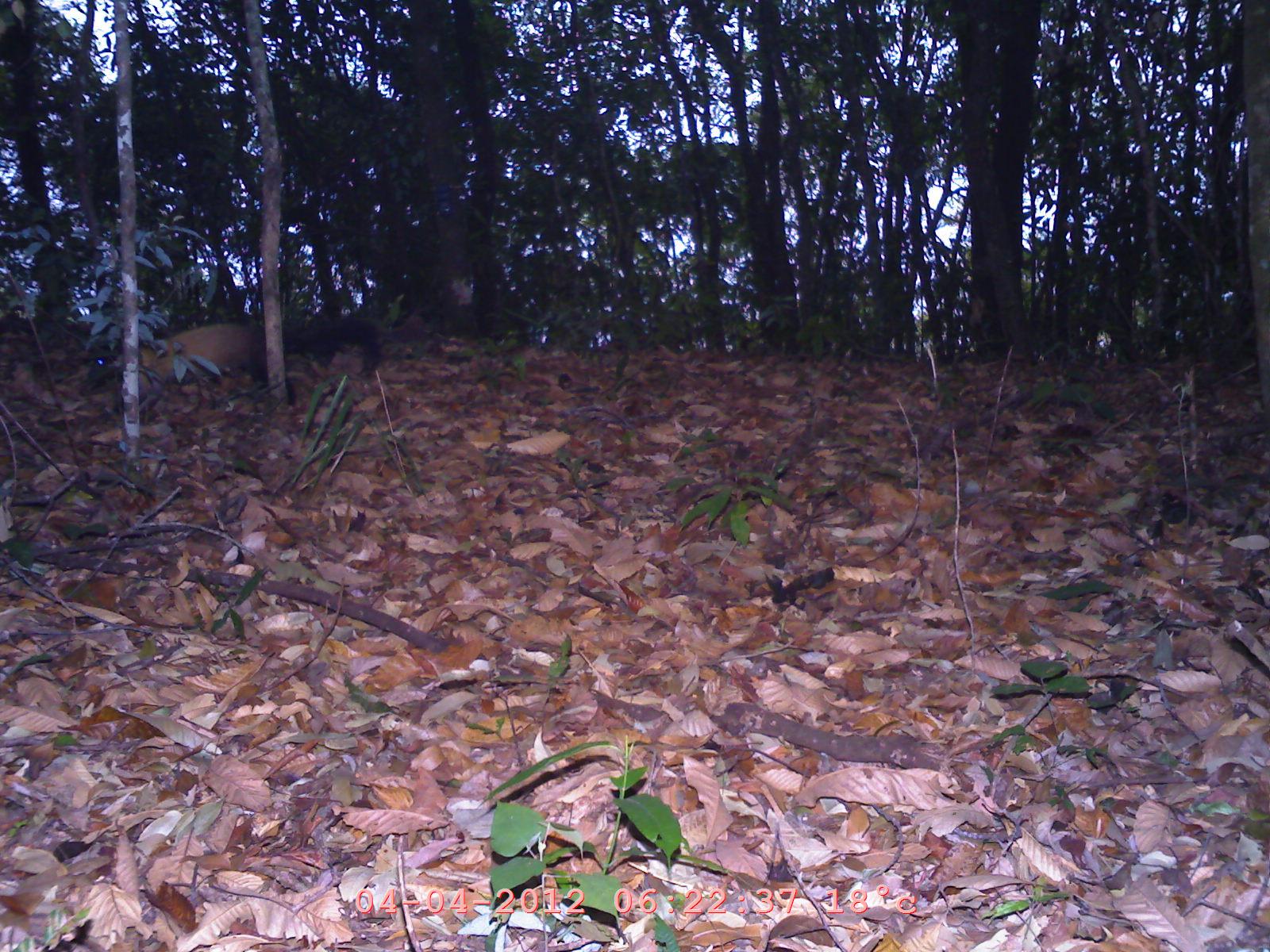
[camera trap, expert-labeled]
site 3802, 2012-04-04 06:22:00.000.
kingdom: Animalia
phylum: Chordata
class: Mammalia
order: Carnivora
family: Mustelidae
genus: Martes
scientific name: Martes flavigula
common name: yellow-throated marten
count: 1